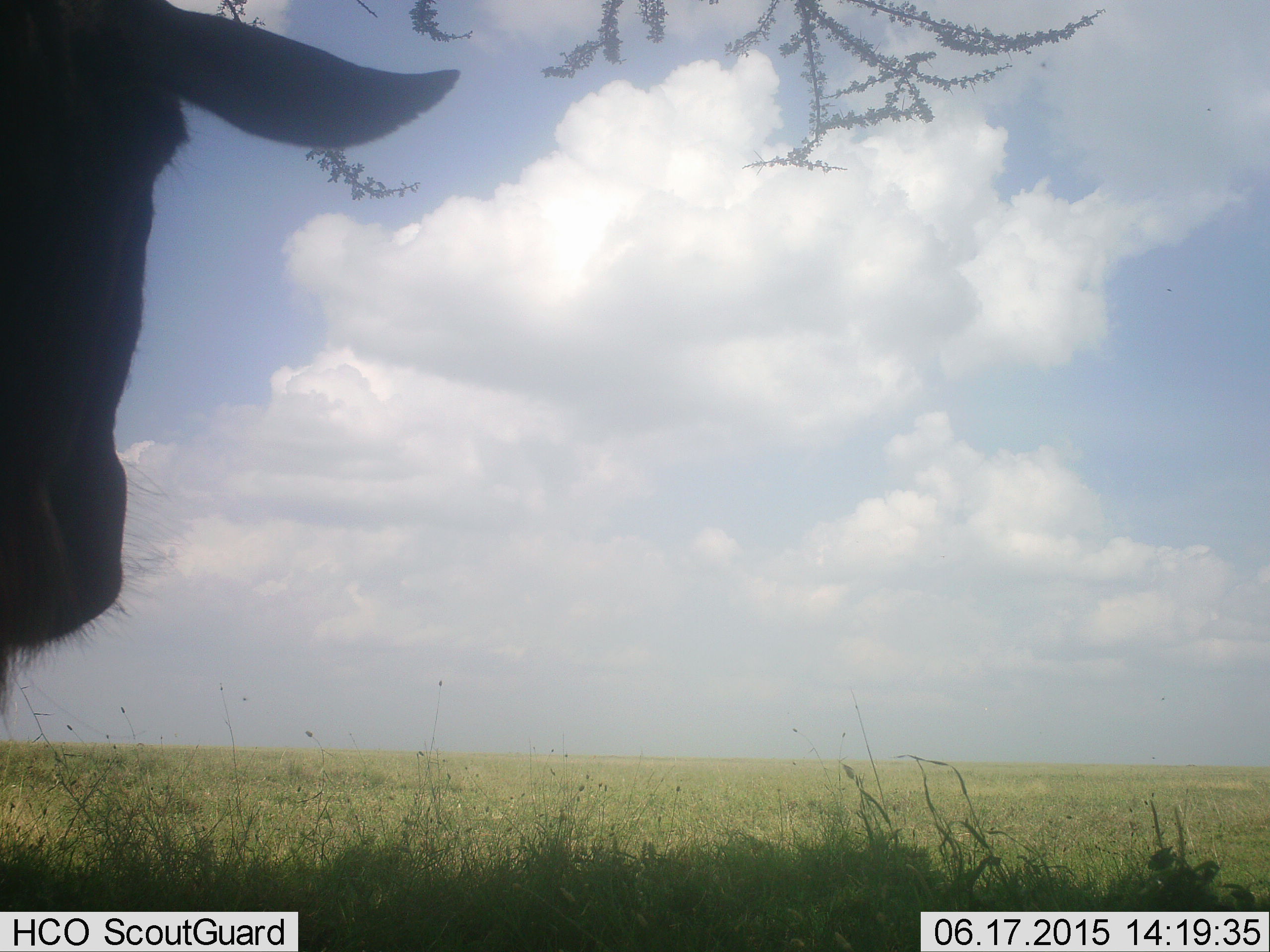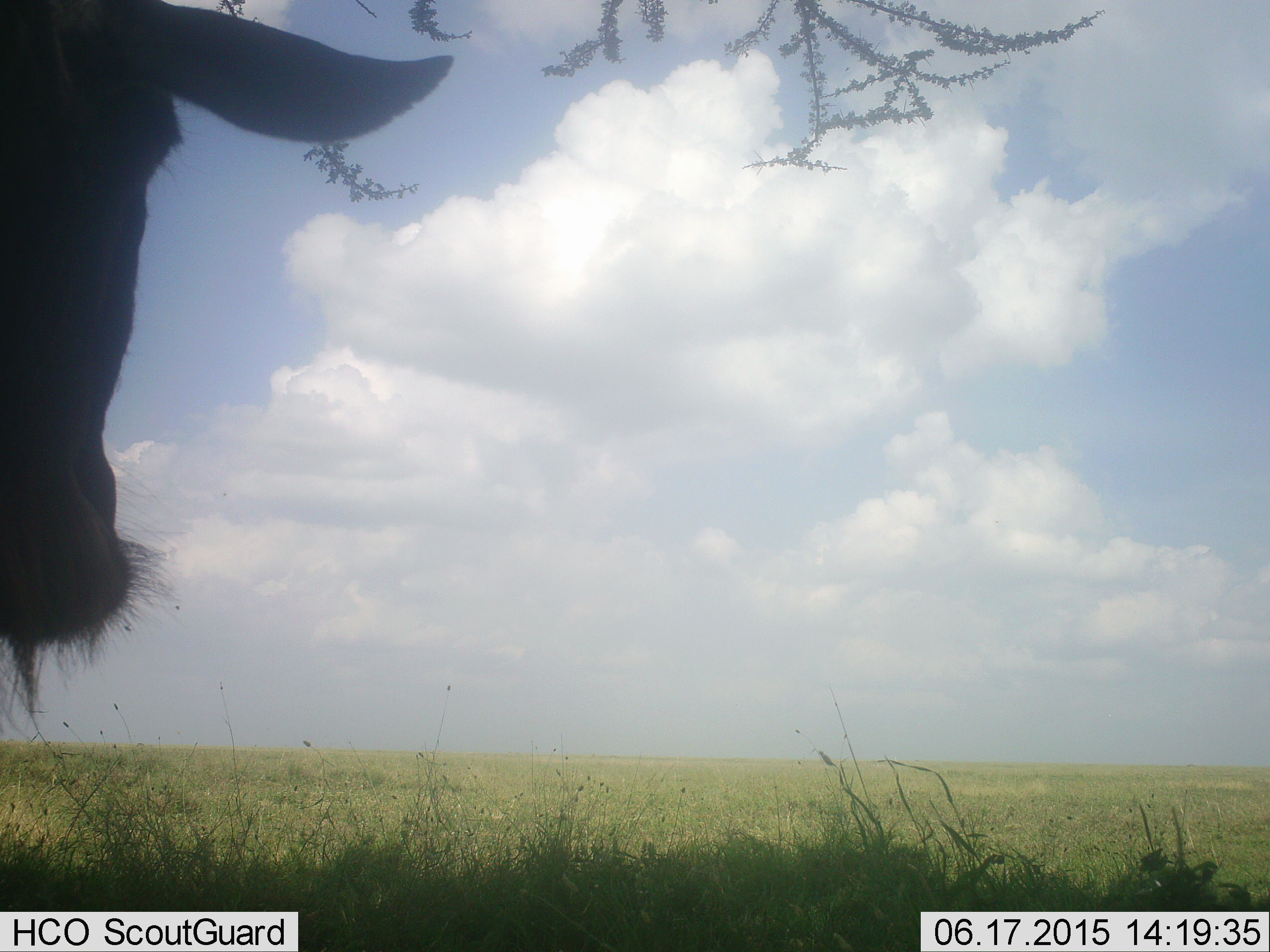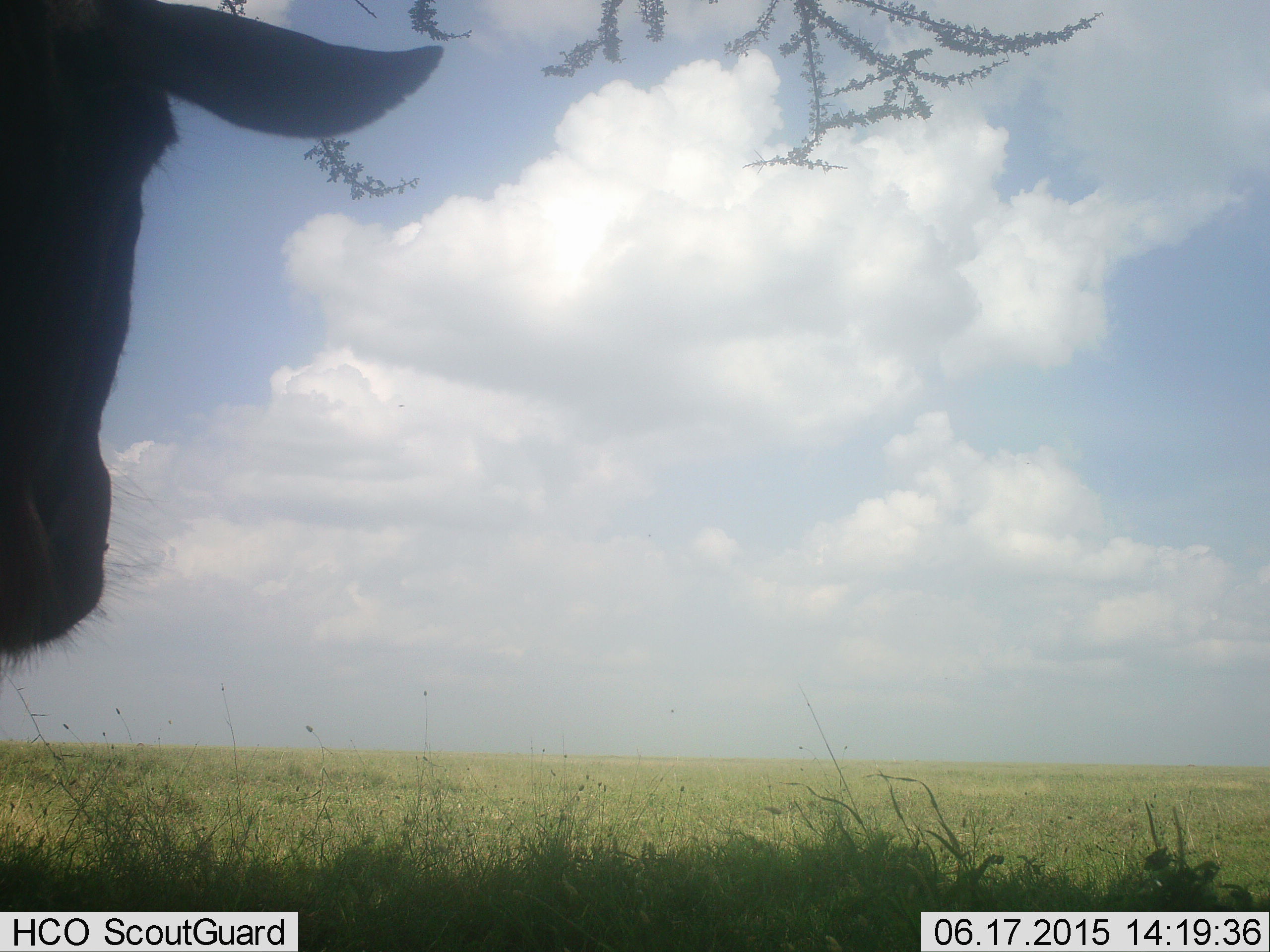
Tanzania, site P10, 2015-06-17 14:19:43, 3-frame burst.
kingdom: Animalia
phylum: Chordata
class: Mammalia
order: Artiodactyla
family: Bovidae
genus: Connochaetes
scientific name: Connochaetes taurinus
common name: blue wildebeest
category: wildebeest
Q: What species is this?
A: Wildebeest (blue wildebeest) (Connochaetes taurinus).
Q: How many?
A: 1.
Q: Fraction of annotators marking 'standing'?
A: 100%.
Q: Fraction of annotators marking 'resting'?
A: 0%.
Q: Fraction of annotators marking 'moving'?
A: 0%.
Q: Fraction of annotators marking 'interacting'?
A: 0%.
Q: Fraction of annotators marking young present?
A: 0%.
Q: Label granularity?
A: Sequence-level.